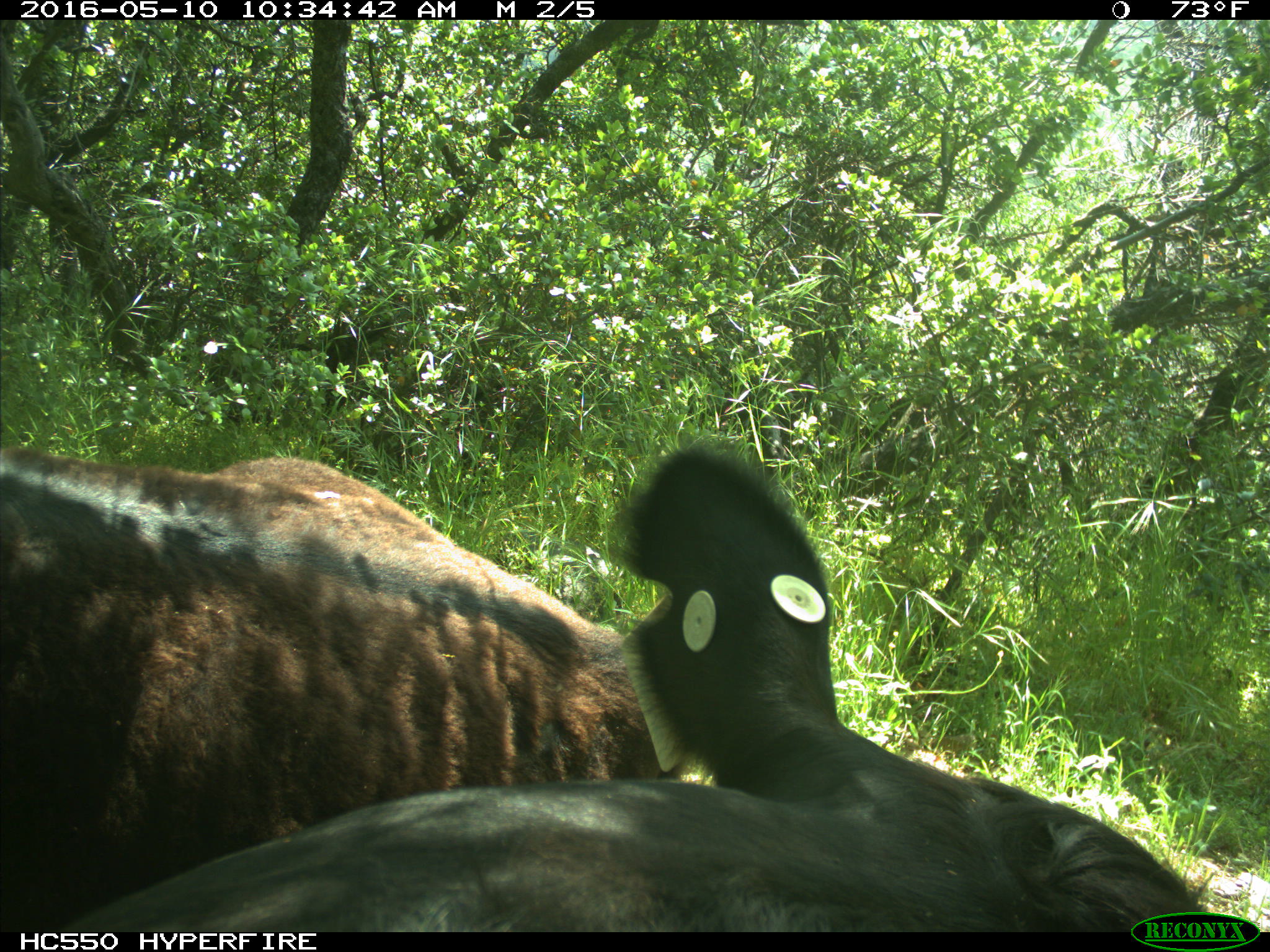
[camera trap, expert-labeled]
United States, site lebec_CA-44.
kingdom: Animalia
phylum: Chordata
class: Mammalia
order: Artiodactyla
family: Bovidae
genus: Bos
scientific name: Bos taurus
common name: domestic cow